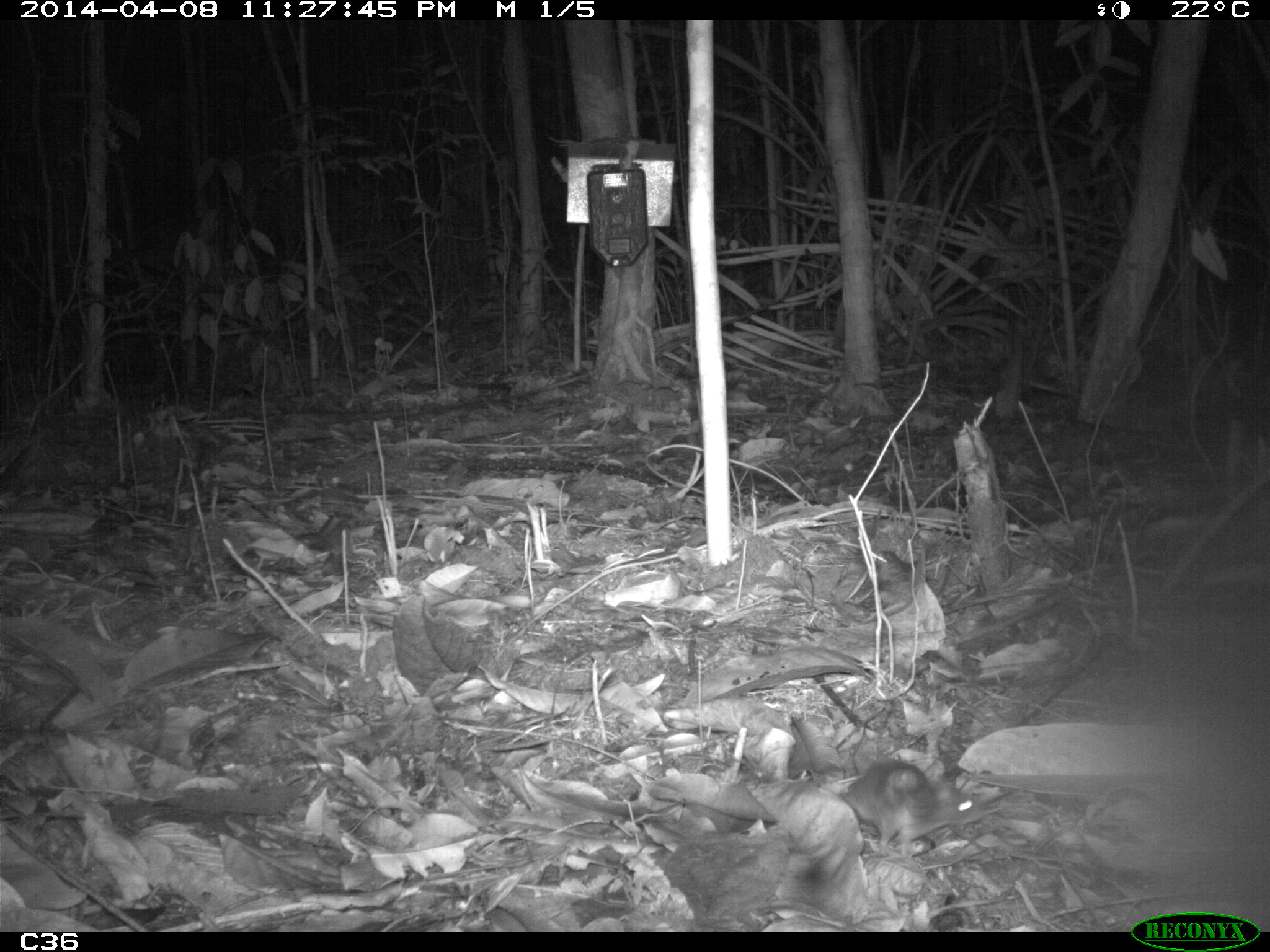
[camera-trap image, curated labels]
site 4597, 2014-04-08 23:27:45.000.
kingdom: Animalia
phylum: Chordata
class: Mammalia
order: Rodentia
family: Muridae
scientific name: Muridae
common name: mice, rats, and gerbils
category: unknown mouse or rat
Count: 1.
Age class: adult.